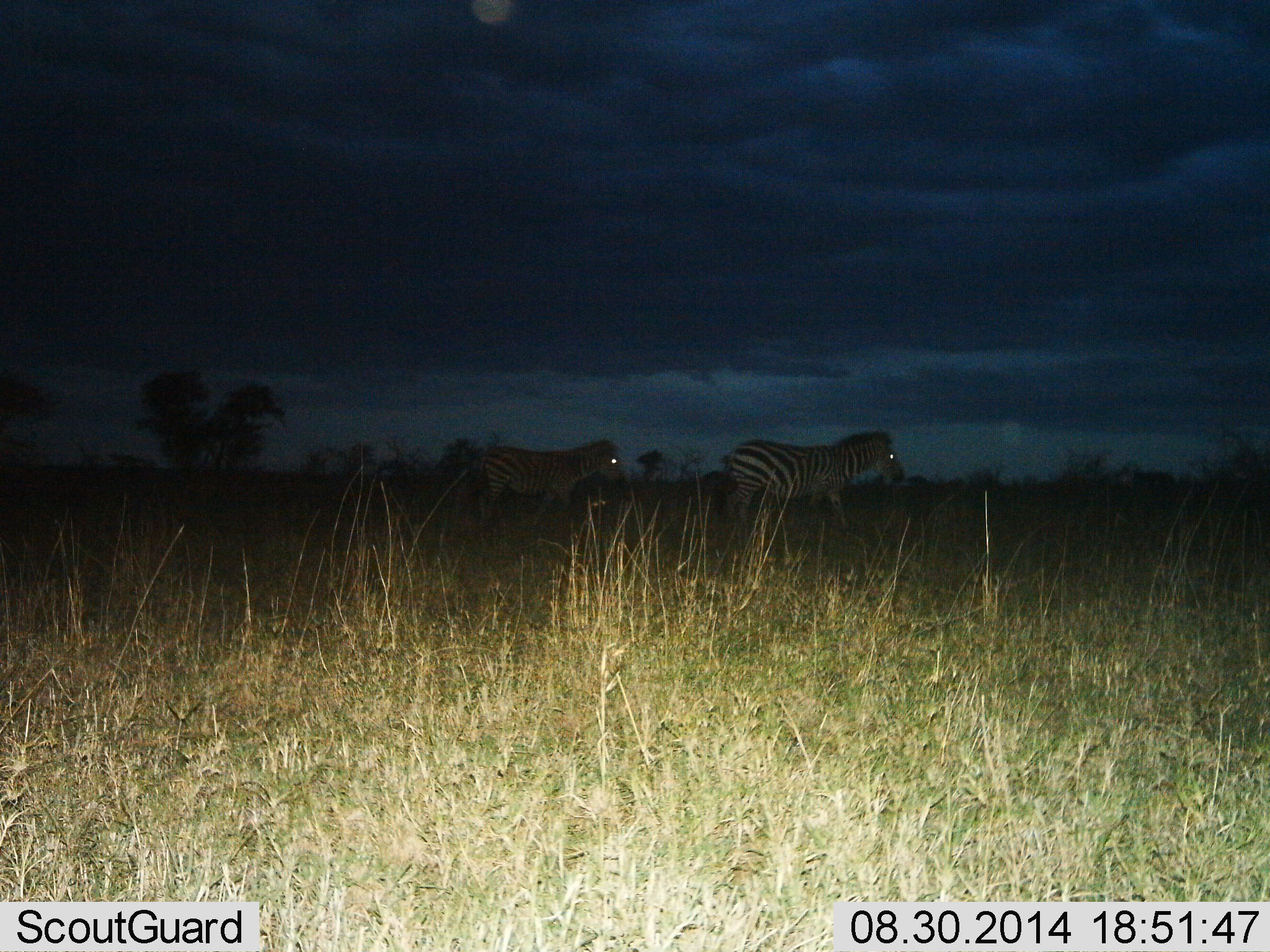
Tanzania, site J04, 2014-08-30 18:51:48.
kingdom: Animalia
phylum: Chordata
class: Mammalia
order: Perissodactyla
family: Equidae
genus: Equus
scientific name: Equus quagga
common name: plains zebra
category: zebra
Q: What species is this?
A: Zebra (plains zebra) (Equus quagga).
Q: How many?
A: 2.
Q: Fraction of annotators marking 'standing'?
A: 0%.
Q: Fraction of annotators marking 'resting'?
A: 0%.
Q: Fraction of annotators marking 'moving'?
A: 100%.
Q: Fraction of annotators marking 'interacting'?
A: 0%.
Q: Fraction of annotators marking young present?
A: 0%.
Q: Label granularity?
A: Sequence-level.